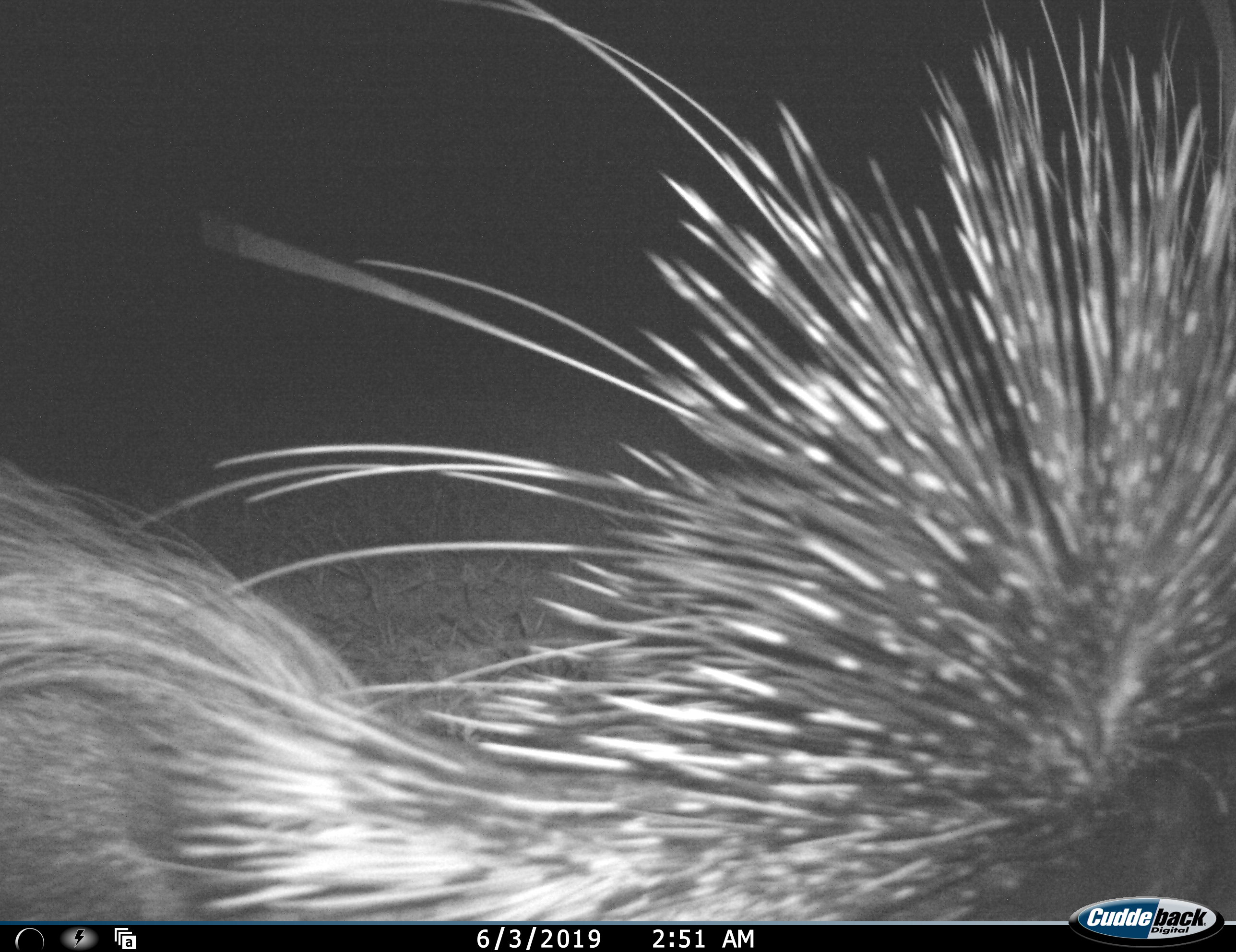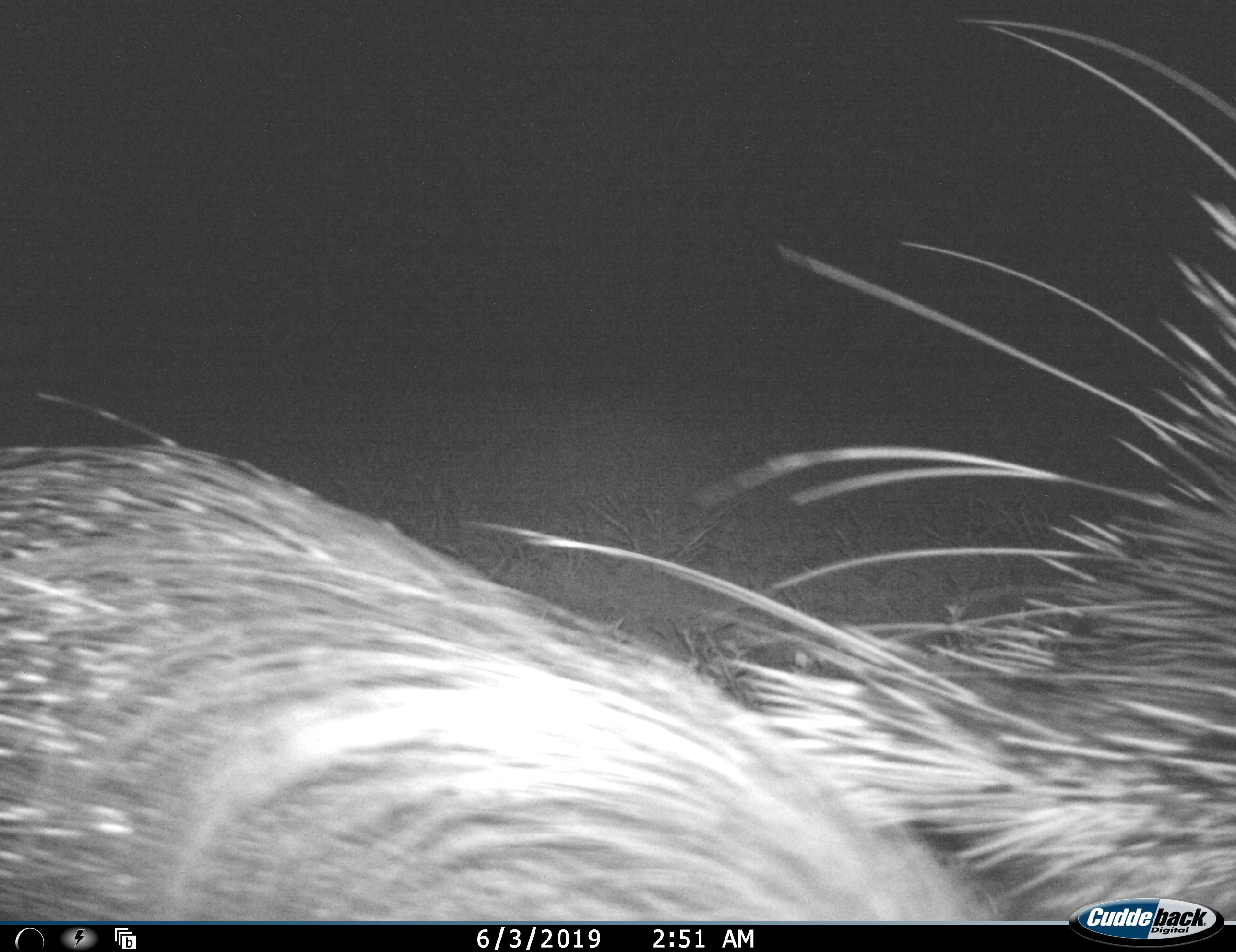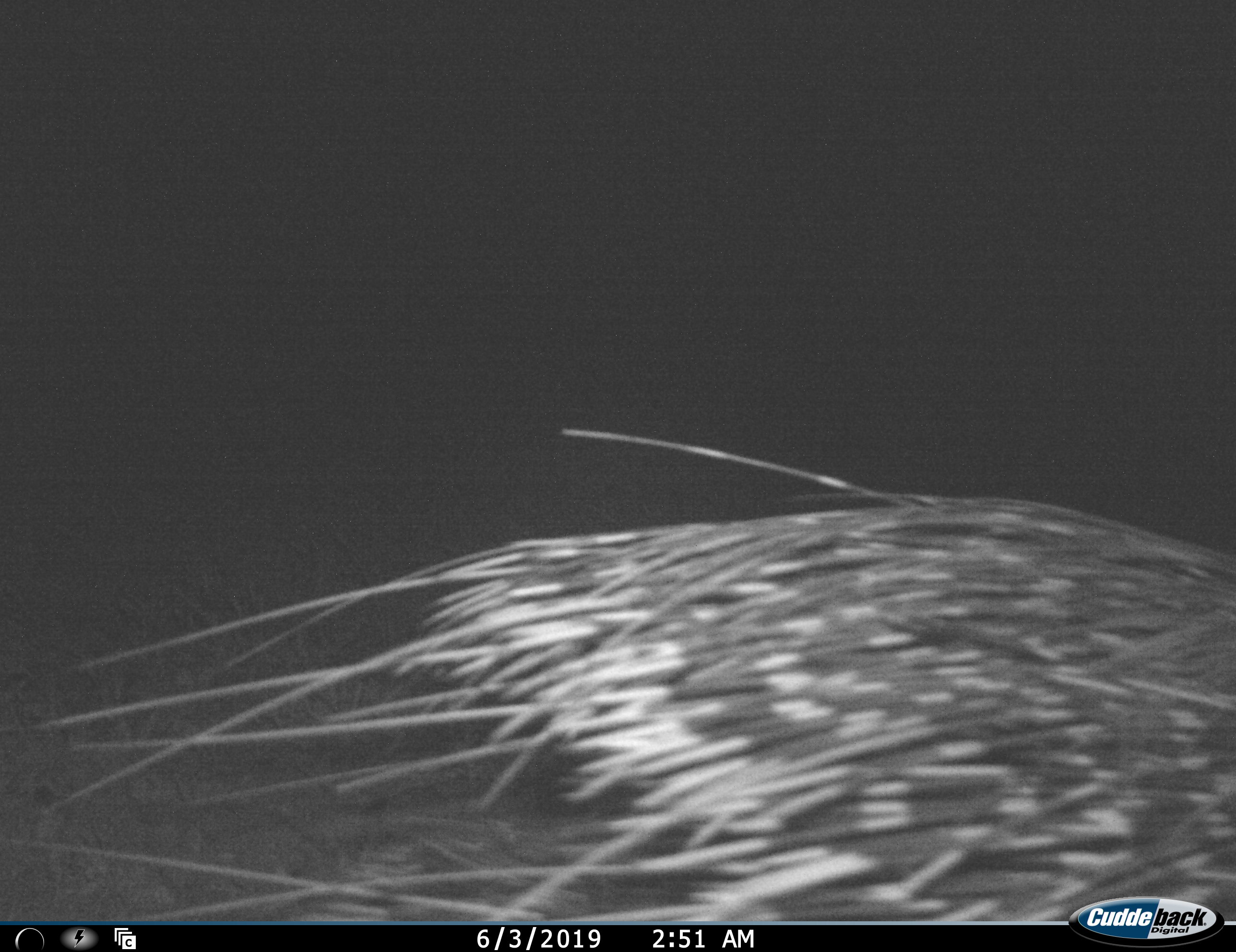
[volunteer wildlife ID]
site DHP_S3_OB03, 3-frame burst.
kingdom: Animalia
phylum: Chordata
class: Mammalia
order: Rodentia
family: Hystricidae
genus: Hystrix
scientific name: Hystrix cristata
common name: crested porcupine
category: porcupine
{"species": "porcupine (crested porcupine) (Hystrix cristata)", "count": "1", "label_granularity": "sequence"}